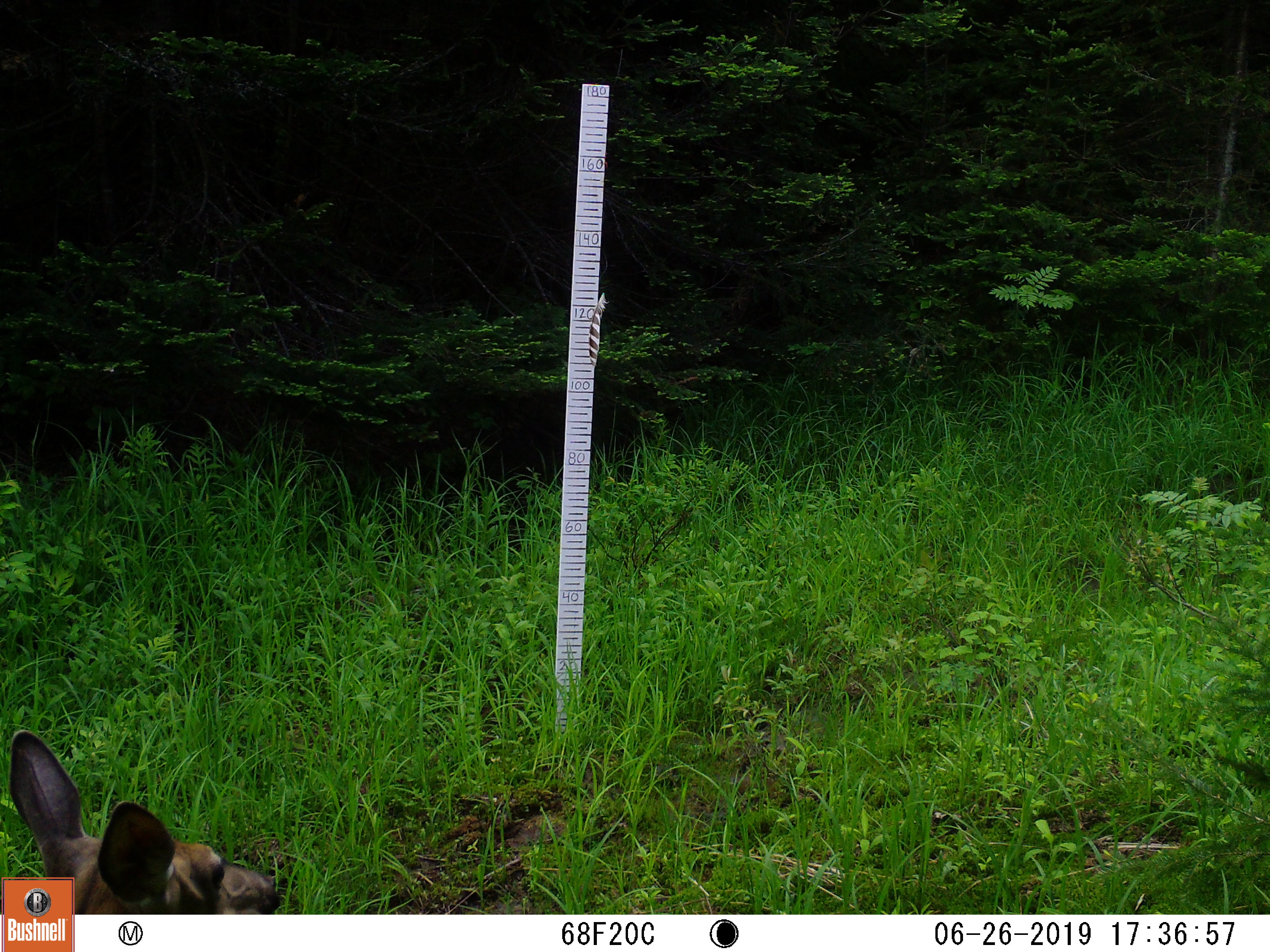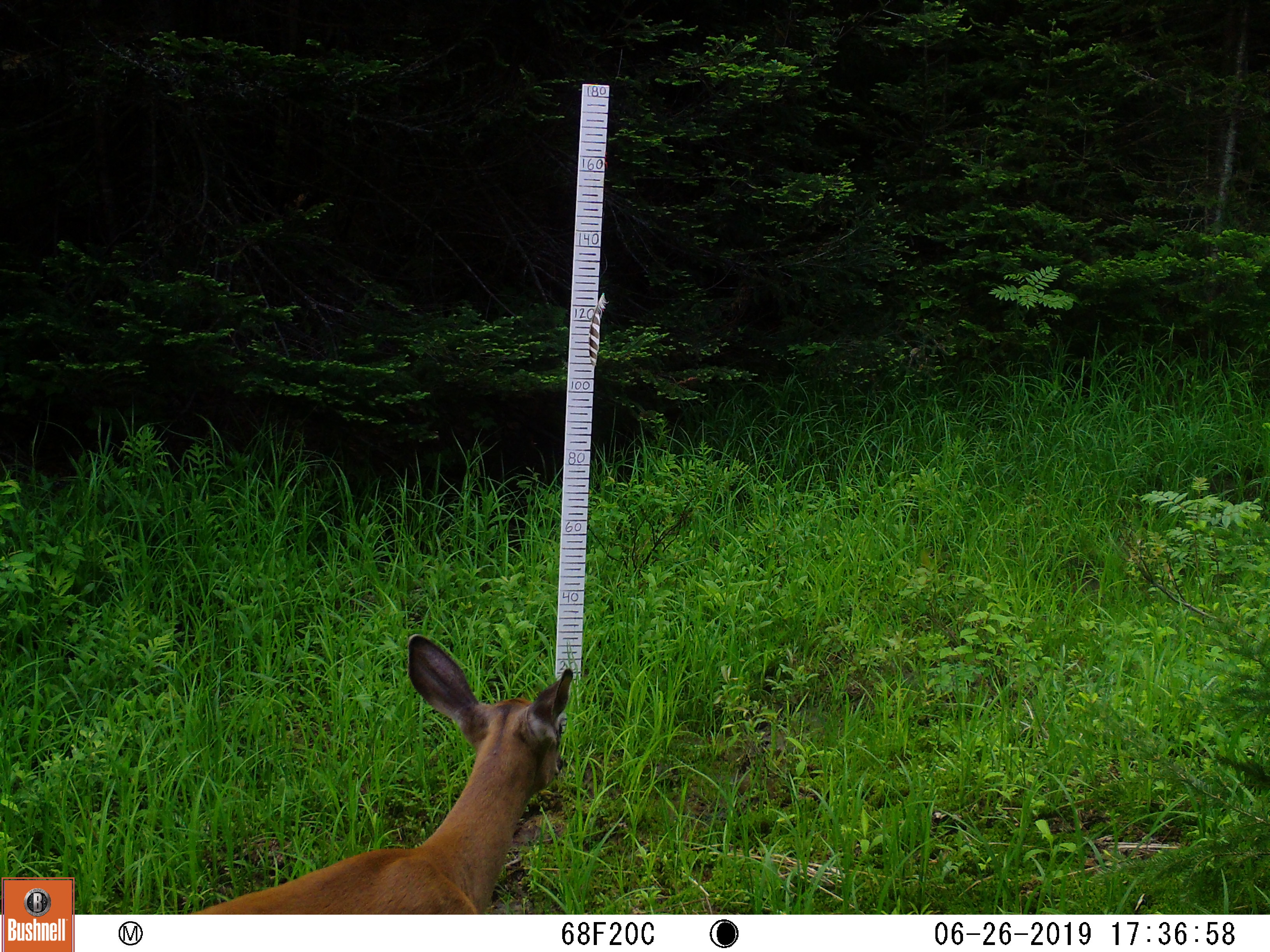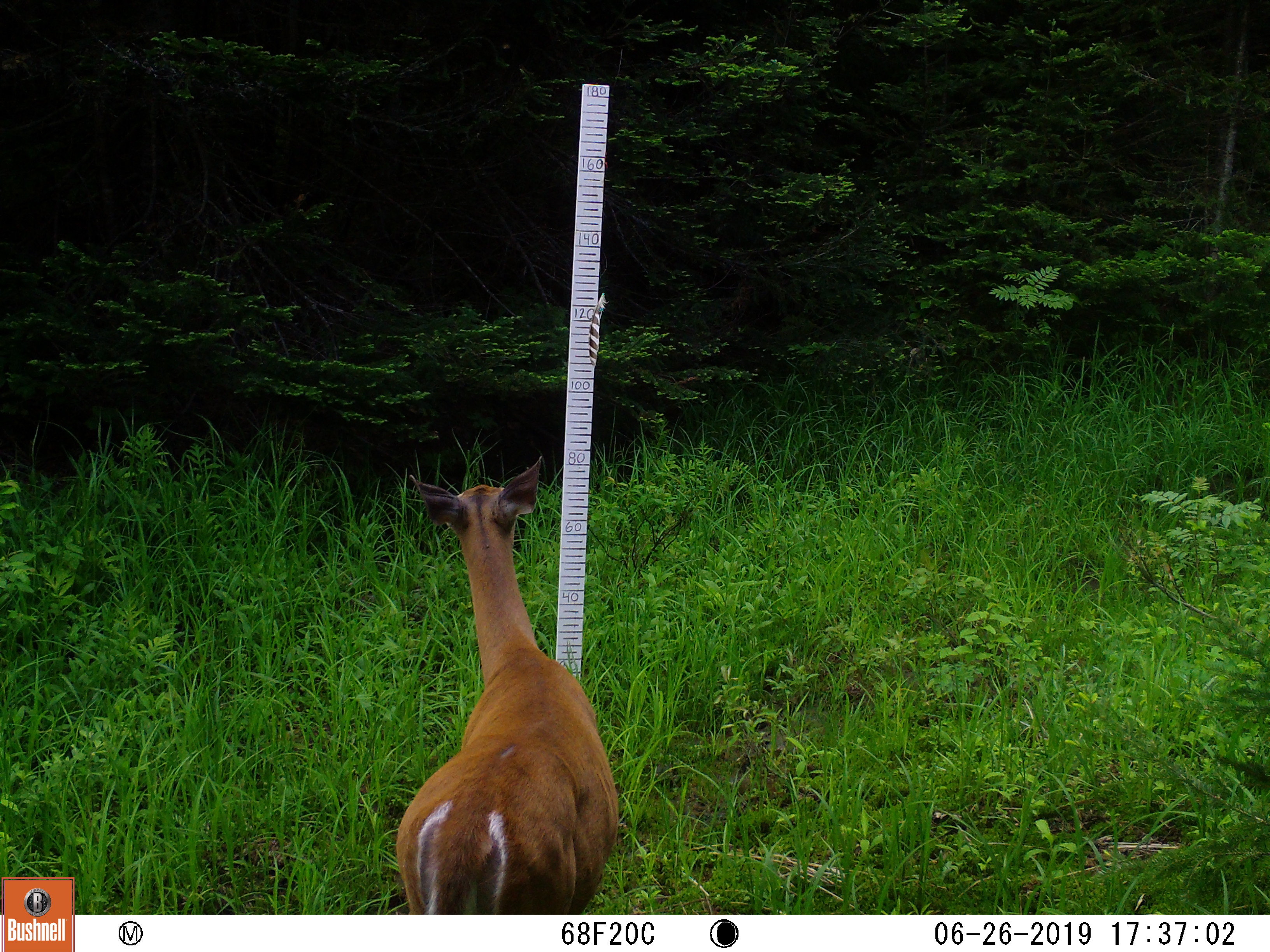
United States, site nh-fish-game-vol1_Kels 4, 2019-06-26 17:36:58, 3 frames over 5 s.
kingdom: Animalia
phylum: Chordata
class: Mammalia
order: Artiodactyla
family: Cervidae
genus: Odocoileus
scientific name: Odocoileus virginianus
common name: white-tailed deer